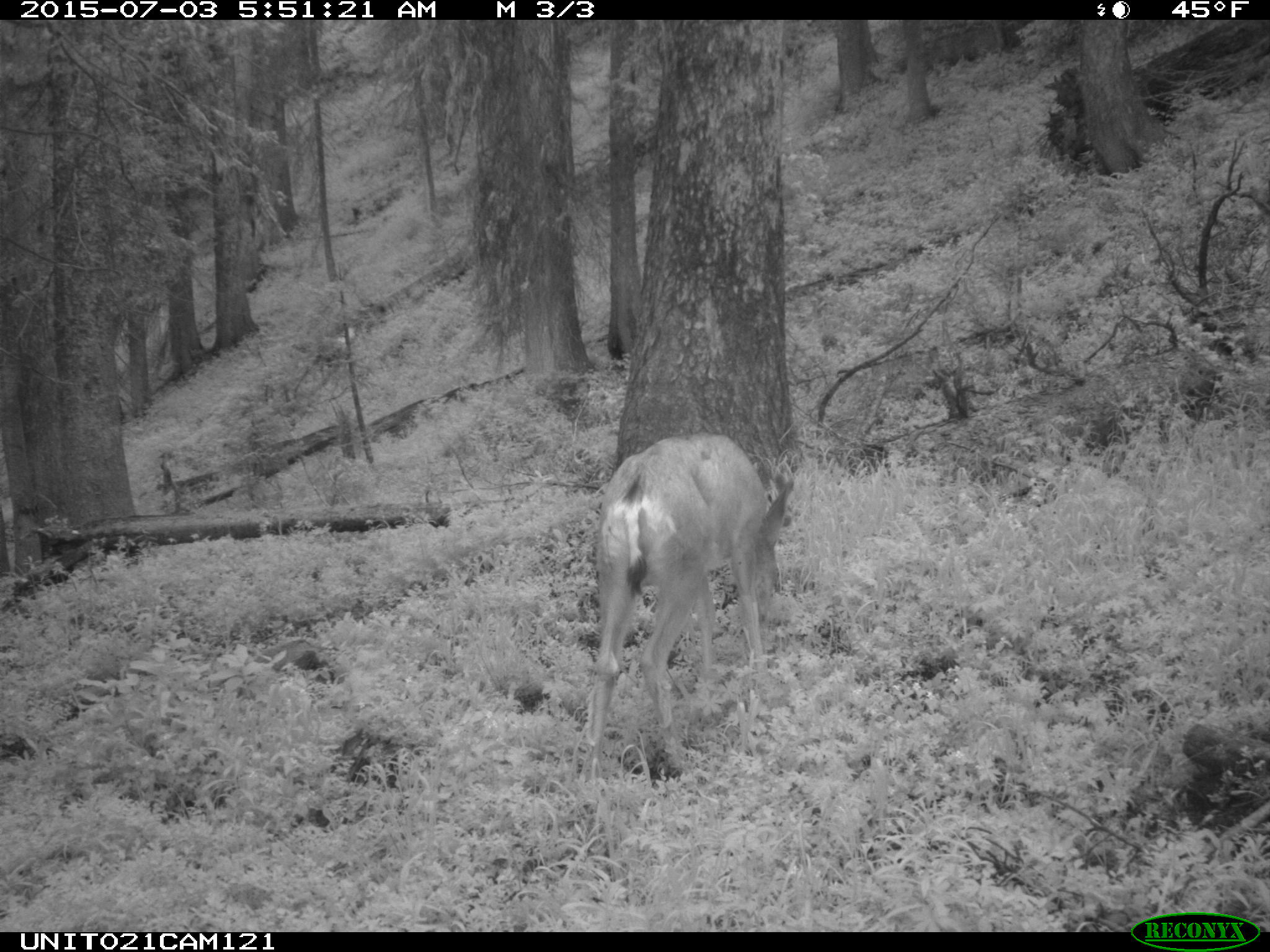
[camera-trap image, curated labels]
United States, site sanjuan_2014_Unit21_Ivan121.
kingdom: Animalia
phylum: Chordata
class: Mammalia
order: Artiodactyla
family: Cervidae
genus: Odocoileus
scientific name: Odocoileus hemionus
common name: mule deer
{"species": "Odocoileus hemionus (mule deer)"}